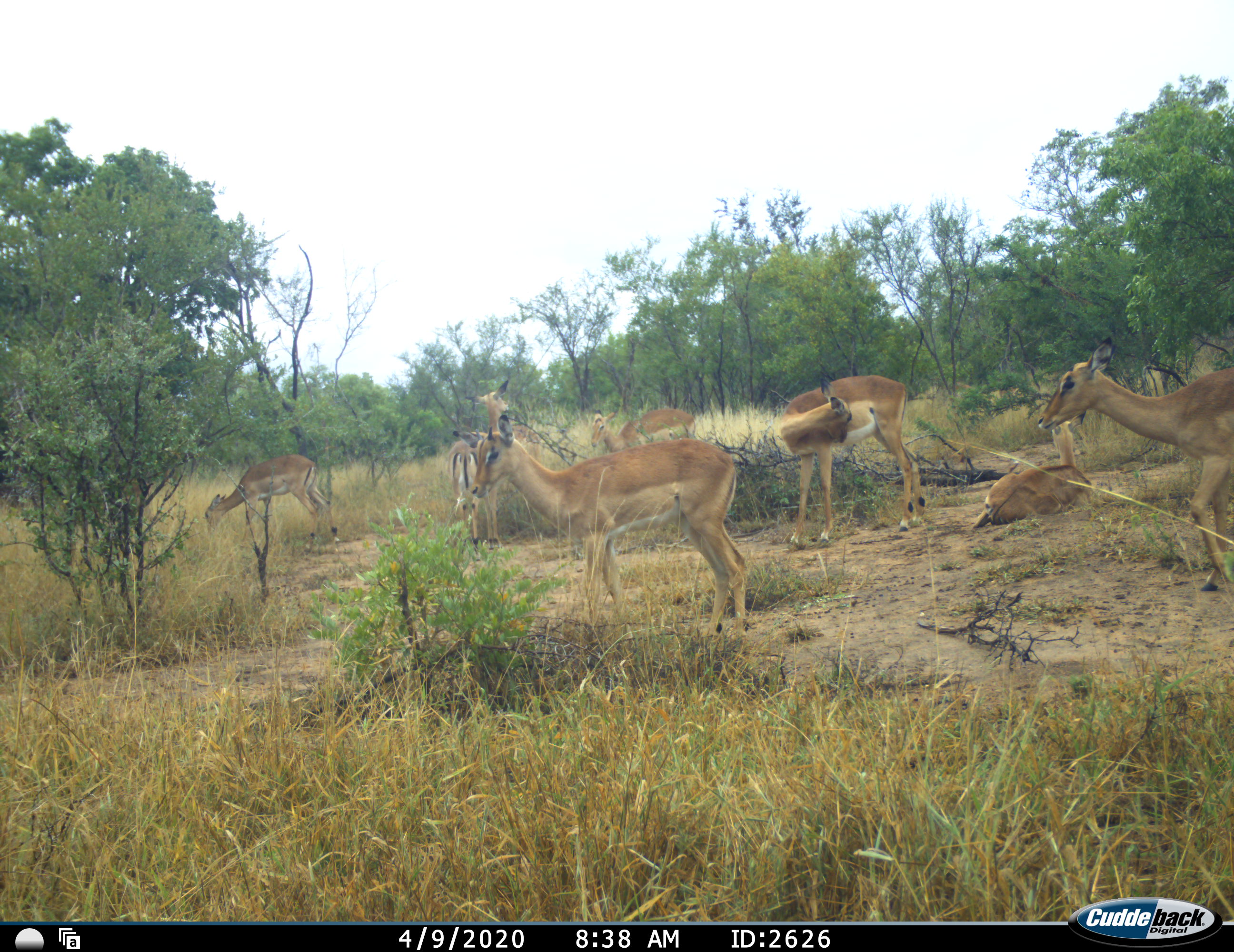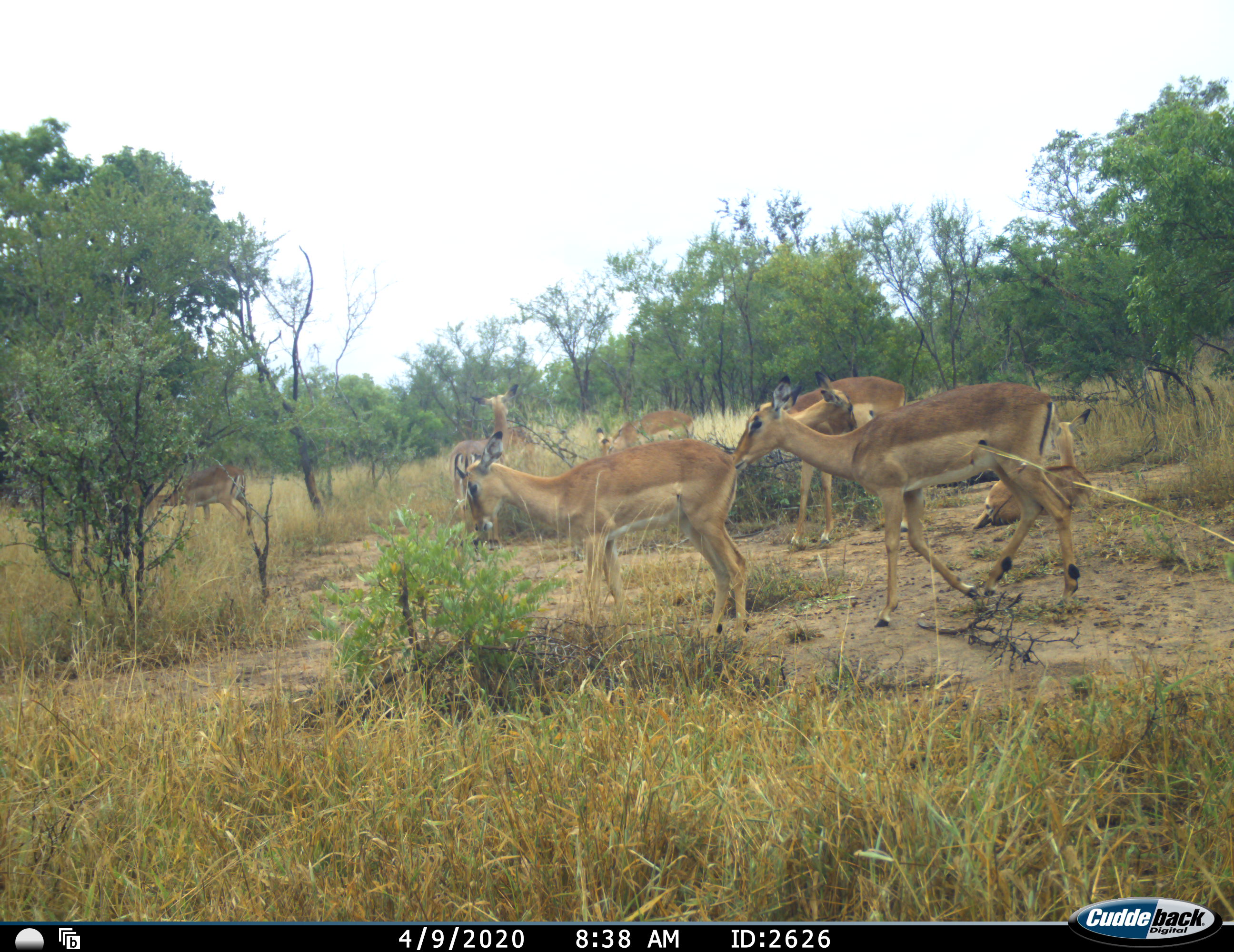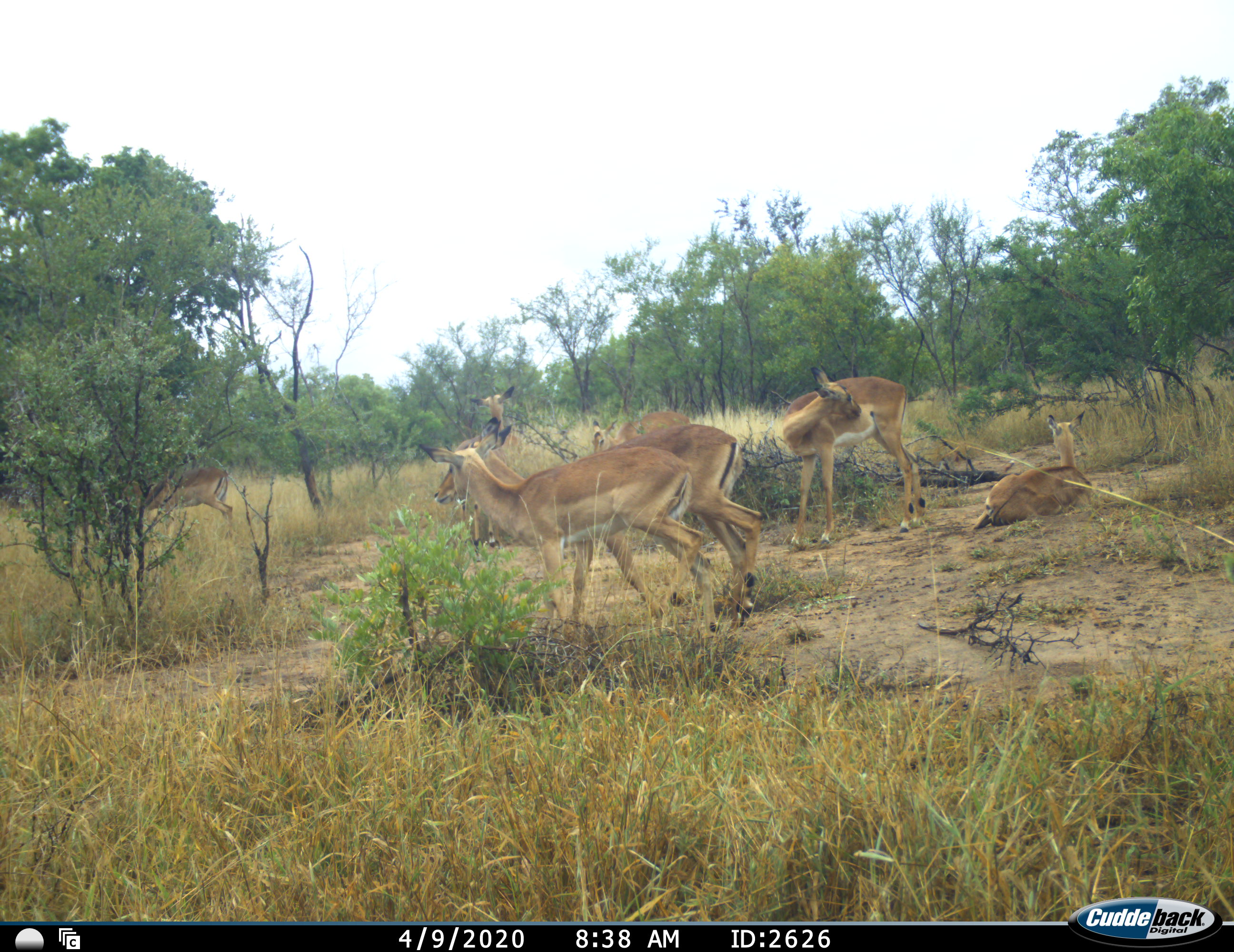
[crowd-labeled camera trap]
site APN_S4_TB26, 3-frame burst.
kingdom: Animalia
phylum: Chordata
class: Mammalia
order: Artiodactyla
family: Bovidae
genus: Aepyceros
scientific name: Aepyceros melampus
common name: impala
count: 7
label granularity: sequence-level